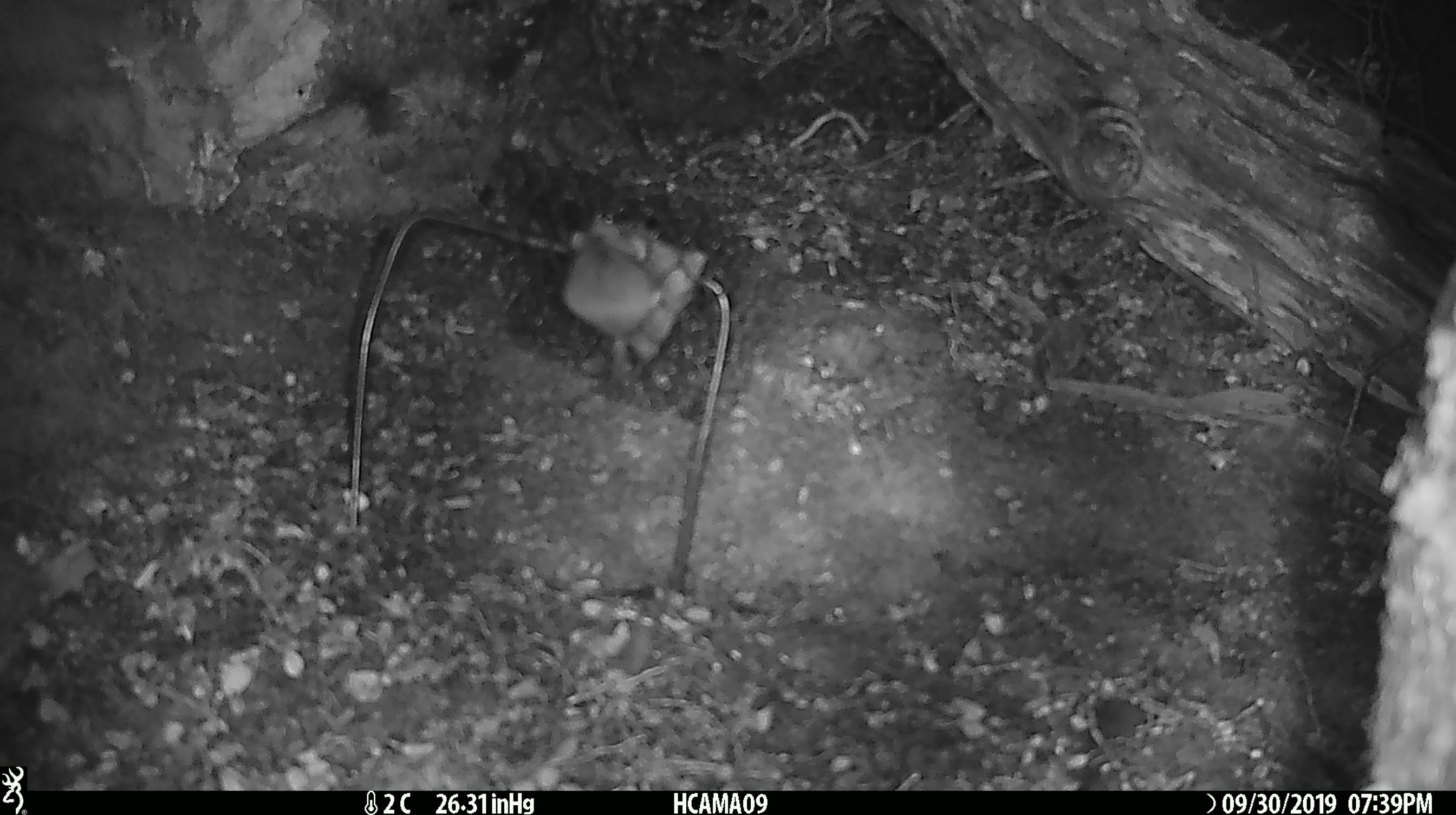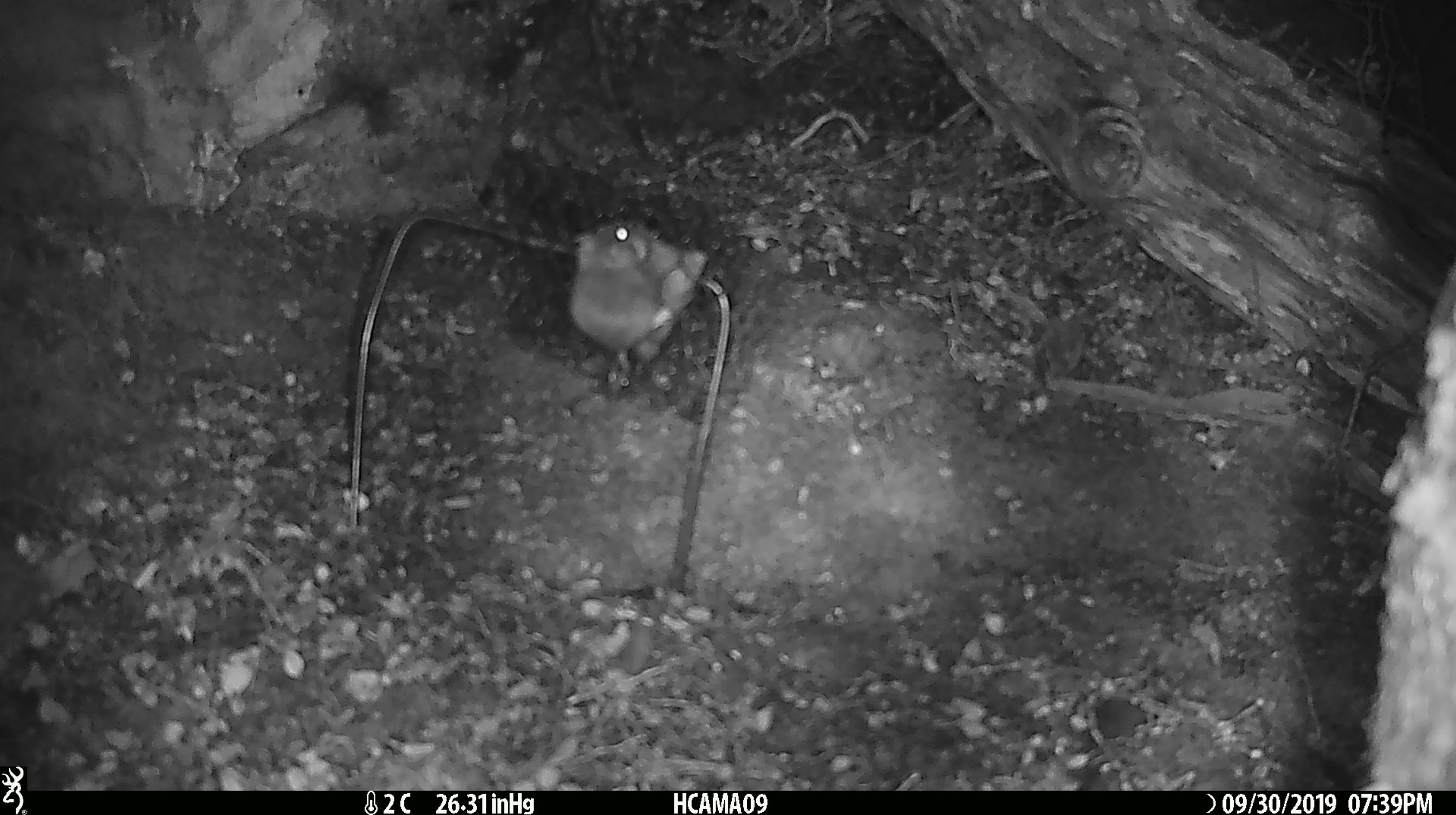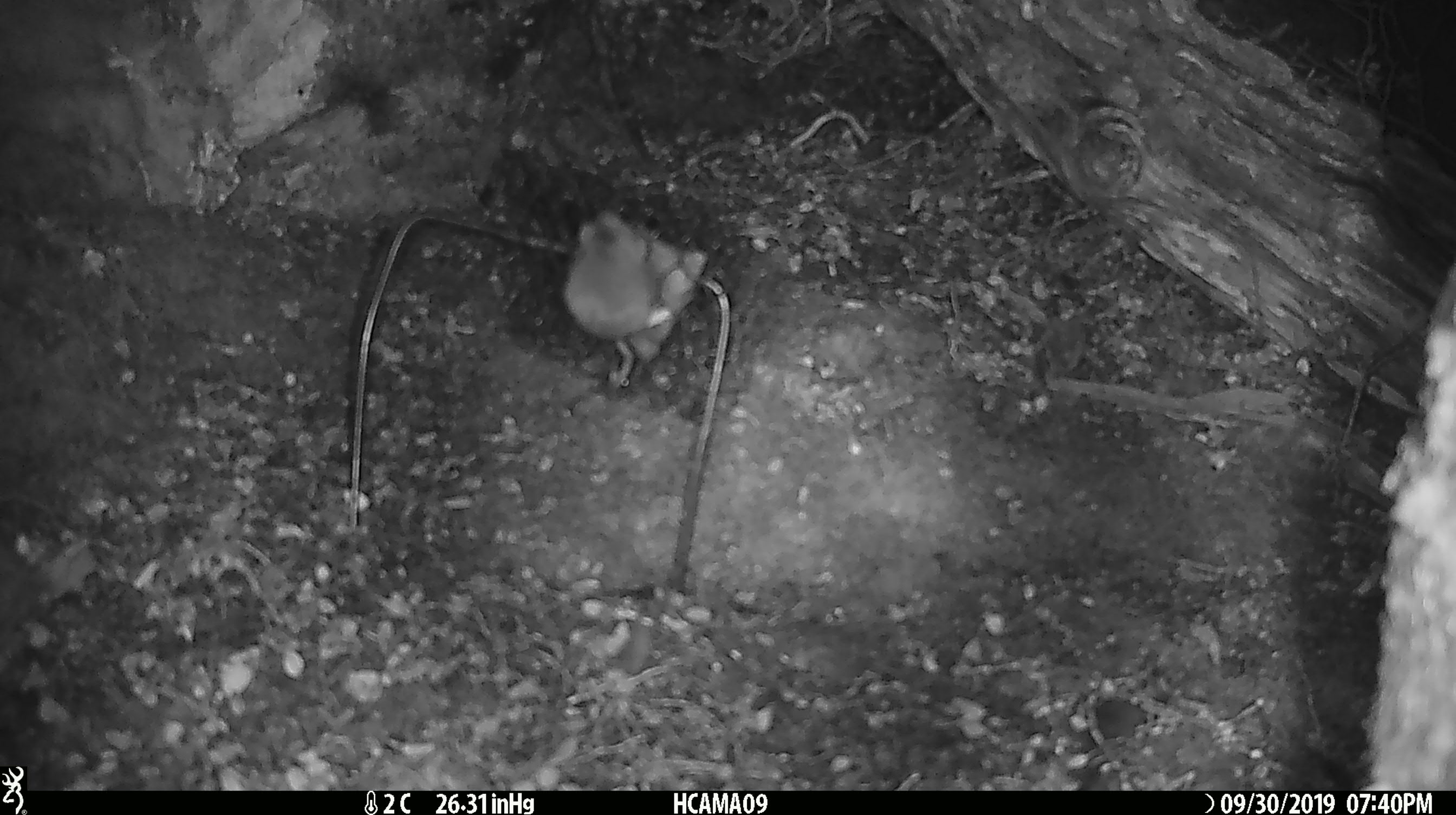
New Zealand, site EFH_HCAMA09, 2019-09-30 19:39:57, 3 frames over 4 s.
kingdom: Animalia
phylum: Chordata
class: Mammalia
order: Rodentia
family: Muridae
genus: Mus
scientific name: Mus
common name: mouse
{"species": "mouse (Mus)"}